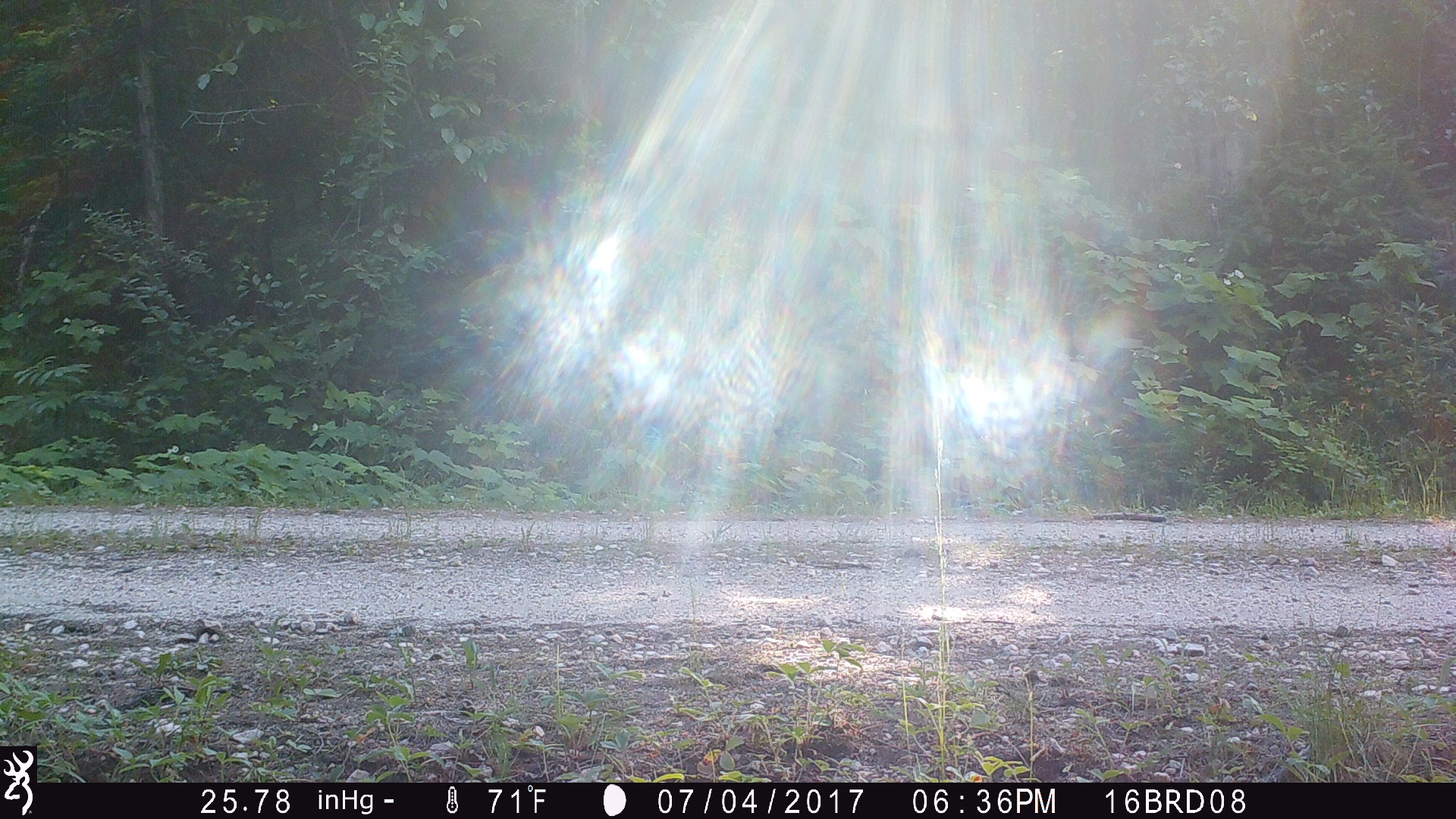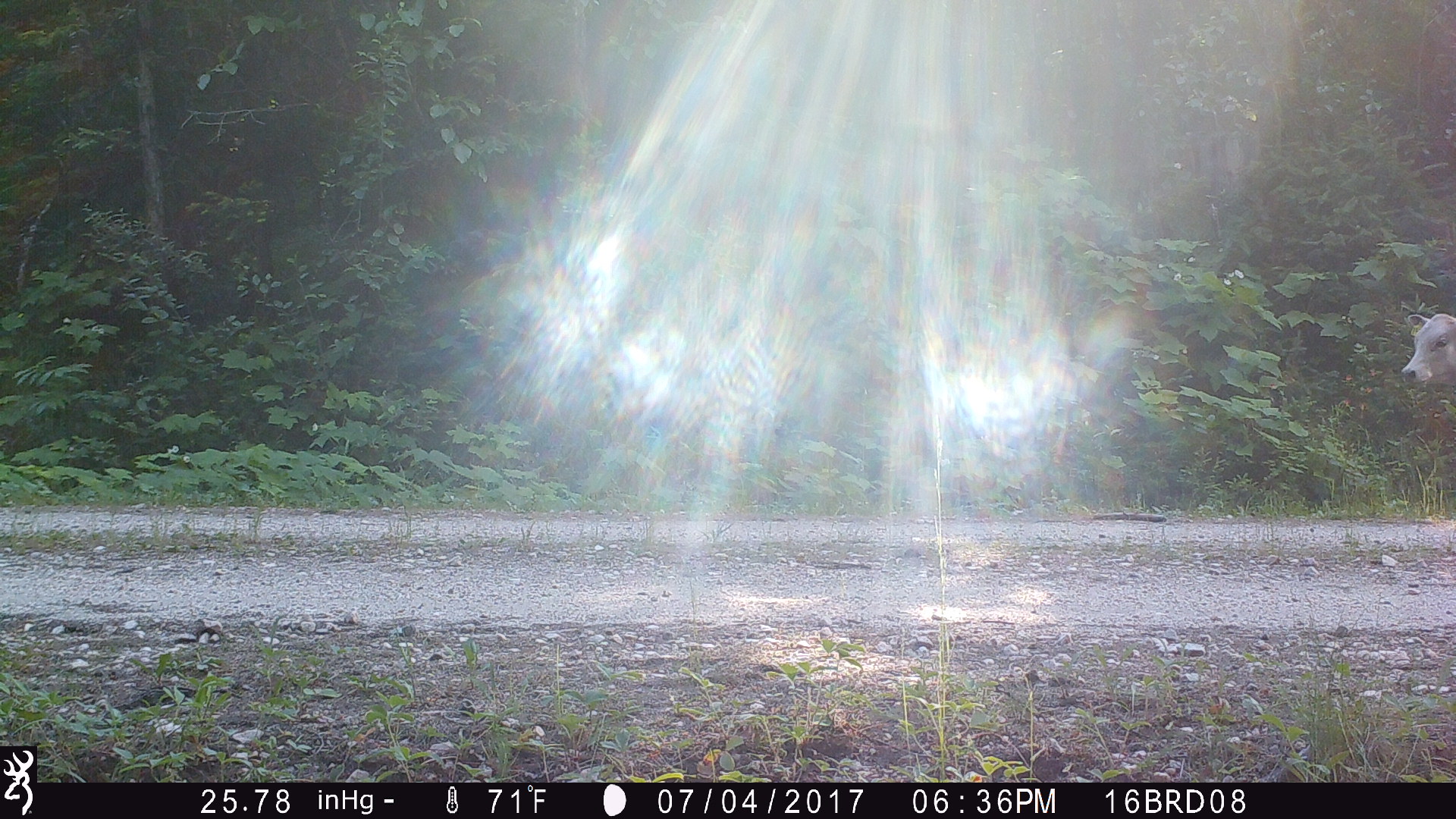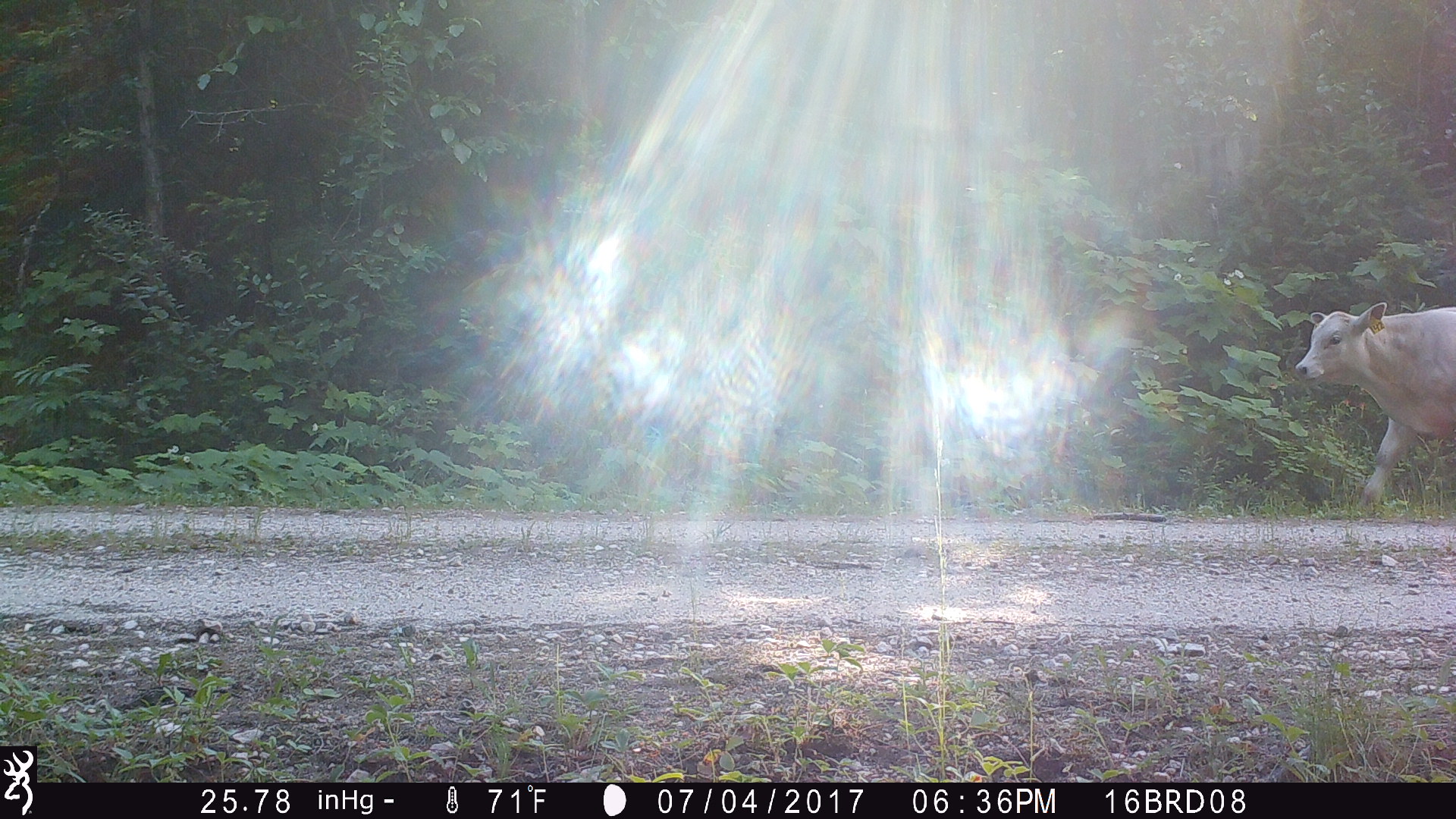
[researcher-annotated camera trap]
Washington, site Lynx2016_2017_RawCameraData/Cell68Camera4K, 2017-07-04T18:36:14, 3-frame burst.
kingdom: Animalia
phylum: Chordata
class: Mammalia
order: Artiodactyla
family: Bovidae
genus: Bos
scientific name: Bos taurus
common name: domestic cattle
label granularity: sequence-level